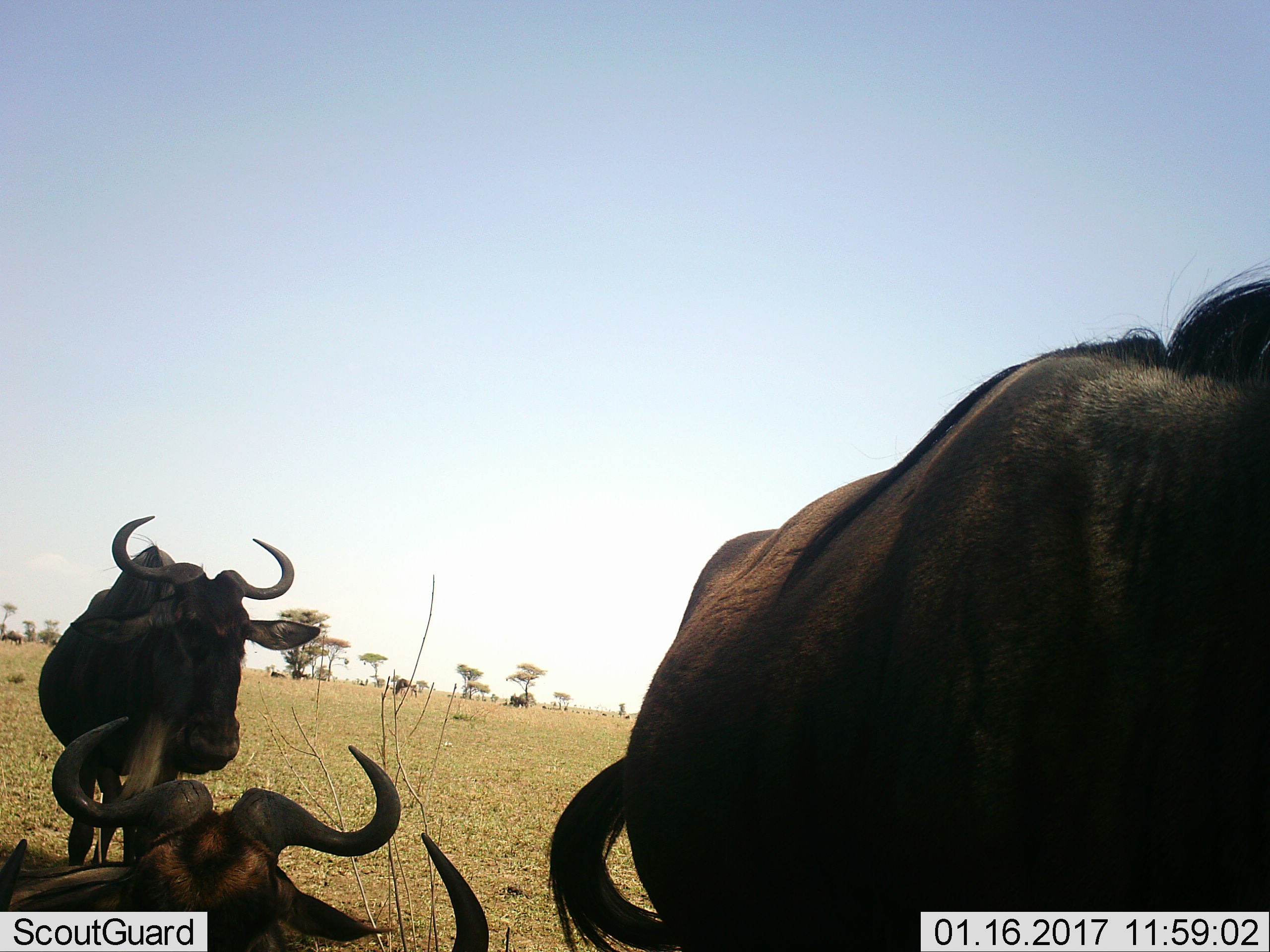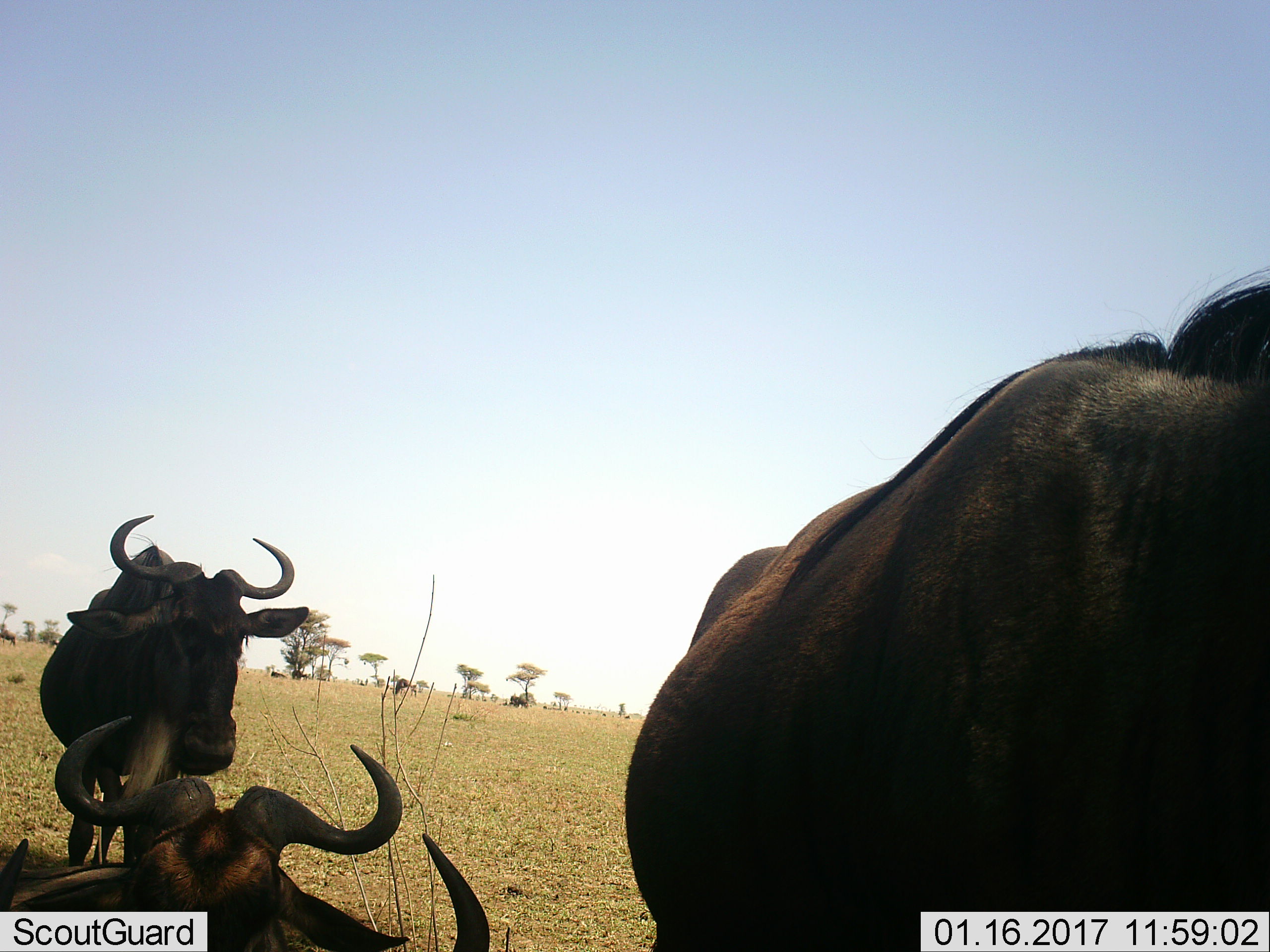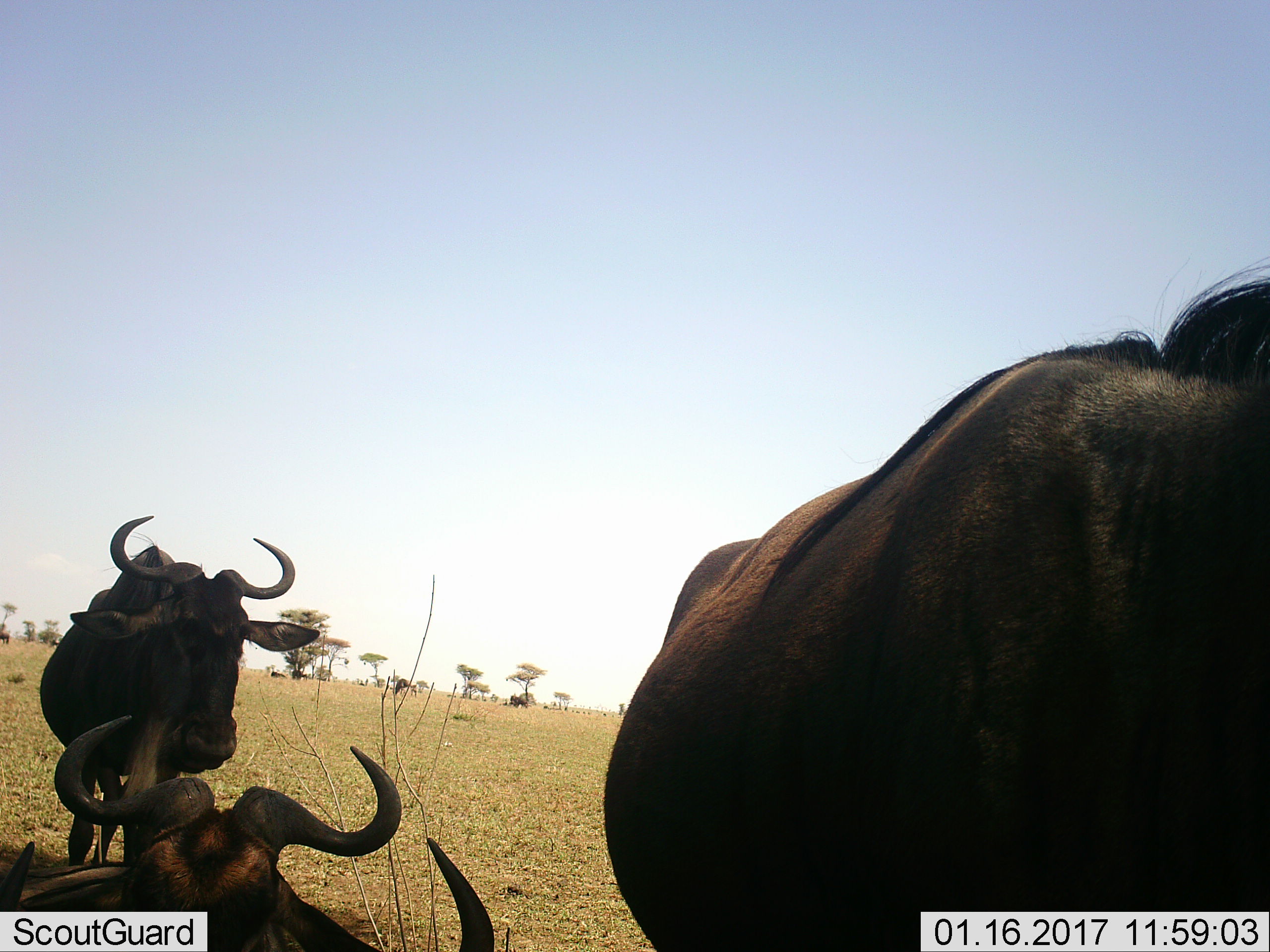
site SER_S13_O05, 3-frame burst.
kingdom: Animalia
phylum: Chordata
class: Mammalia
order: Artiodactyla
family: Bovidae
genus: Connochaetes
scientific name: Connochaetes taurinus taurinus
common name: blue wildebeest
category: wildebeestblue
Wildebeestblue (blue wildebeest) (Connochaetes taurinus taurinus), count 11-50. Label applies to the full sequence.